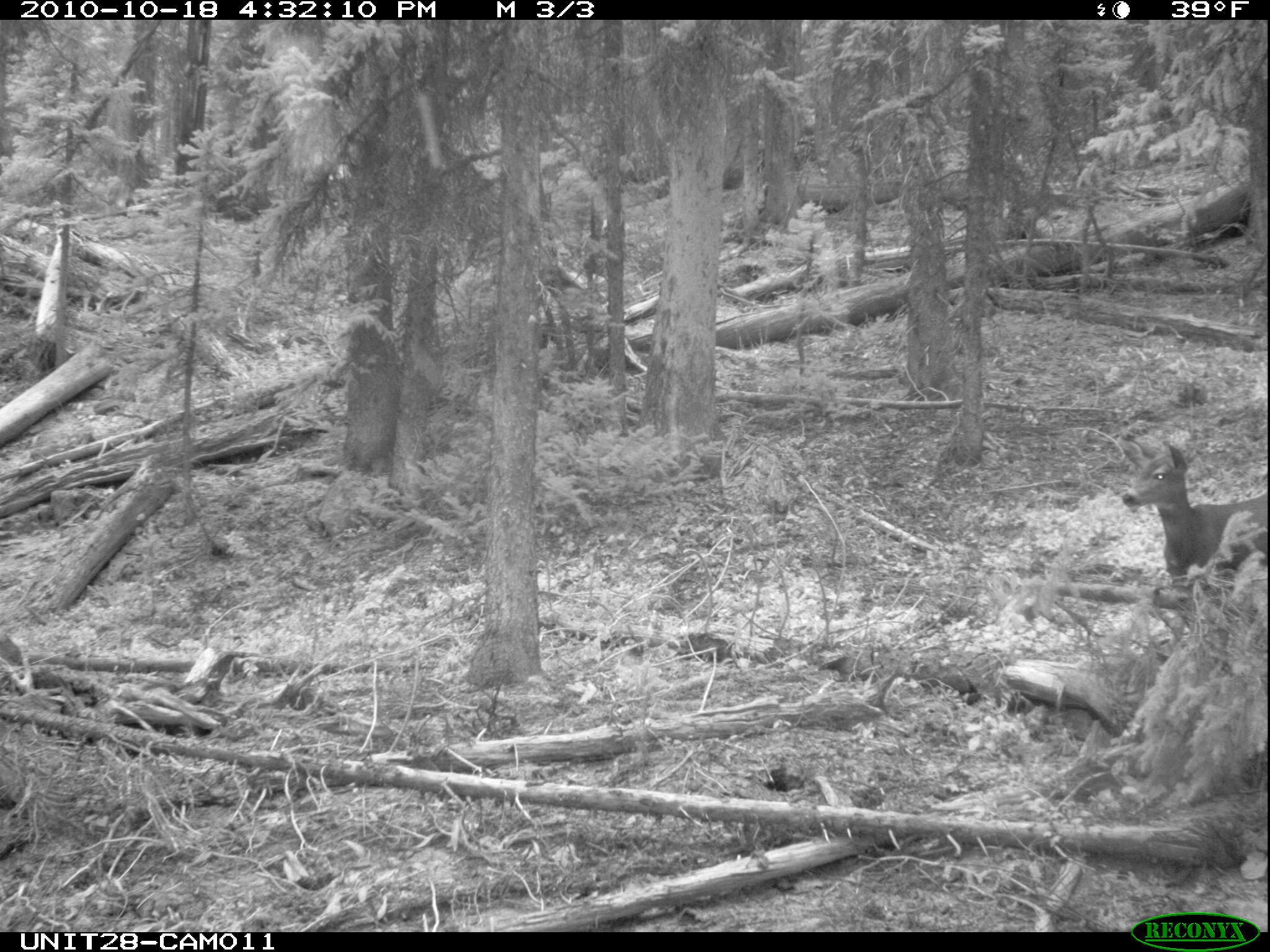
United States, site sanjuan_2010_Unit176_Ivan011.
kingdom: Animalia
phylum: Chordata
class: Mammalia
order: Artiodactyla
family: Cervidae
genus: Odocoileus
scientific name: Odocoileus hemionus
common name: mule deer